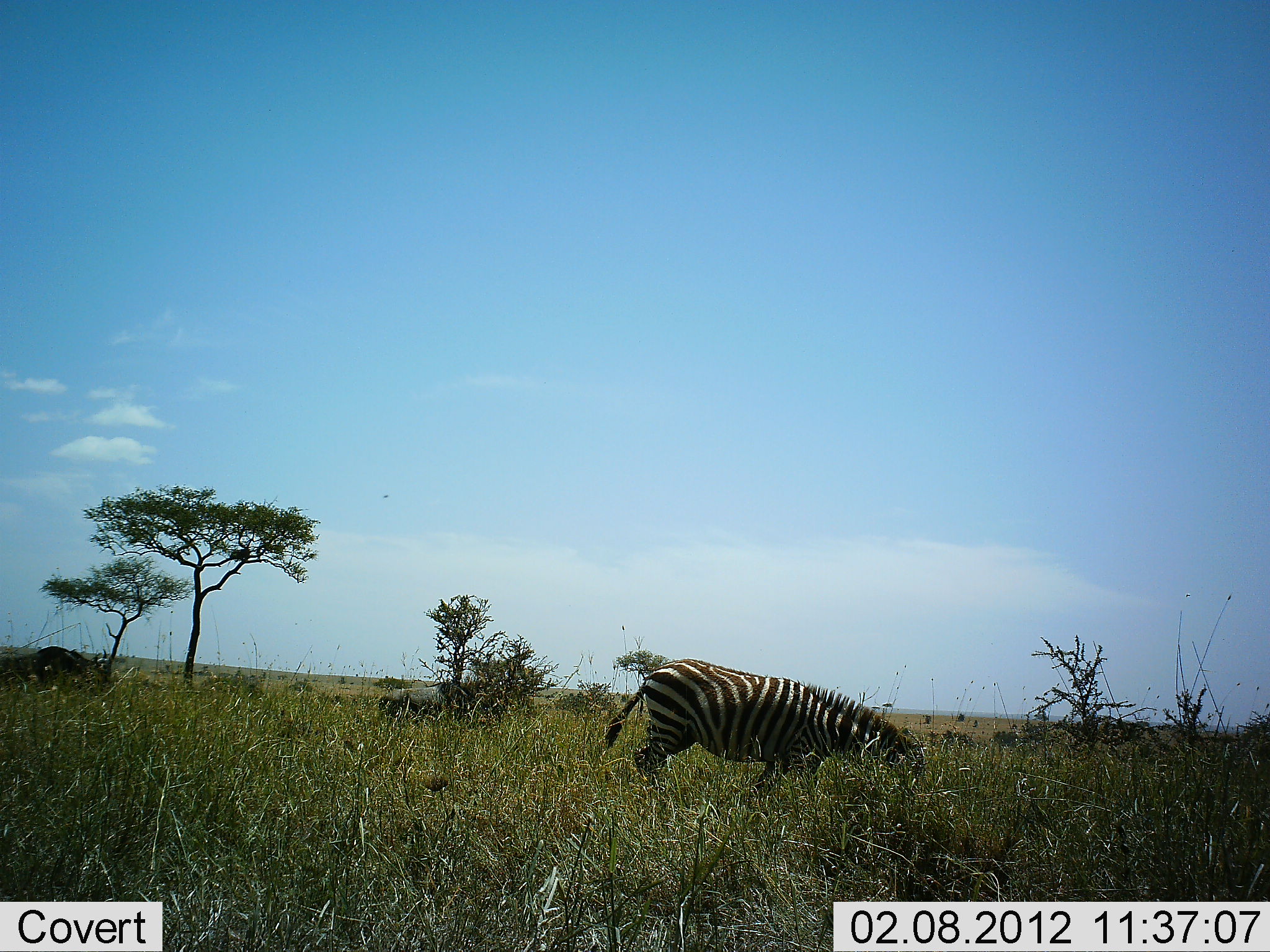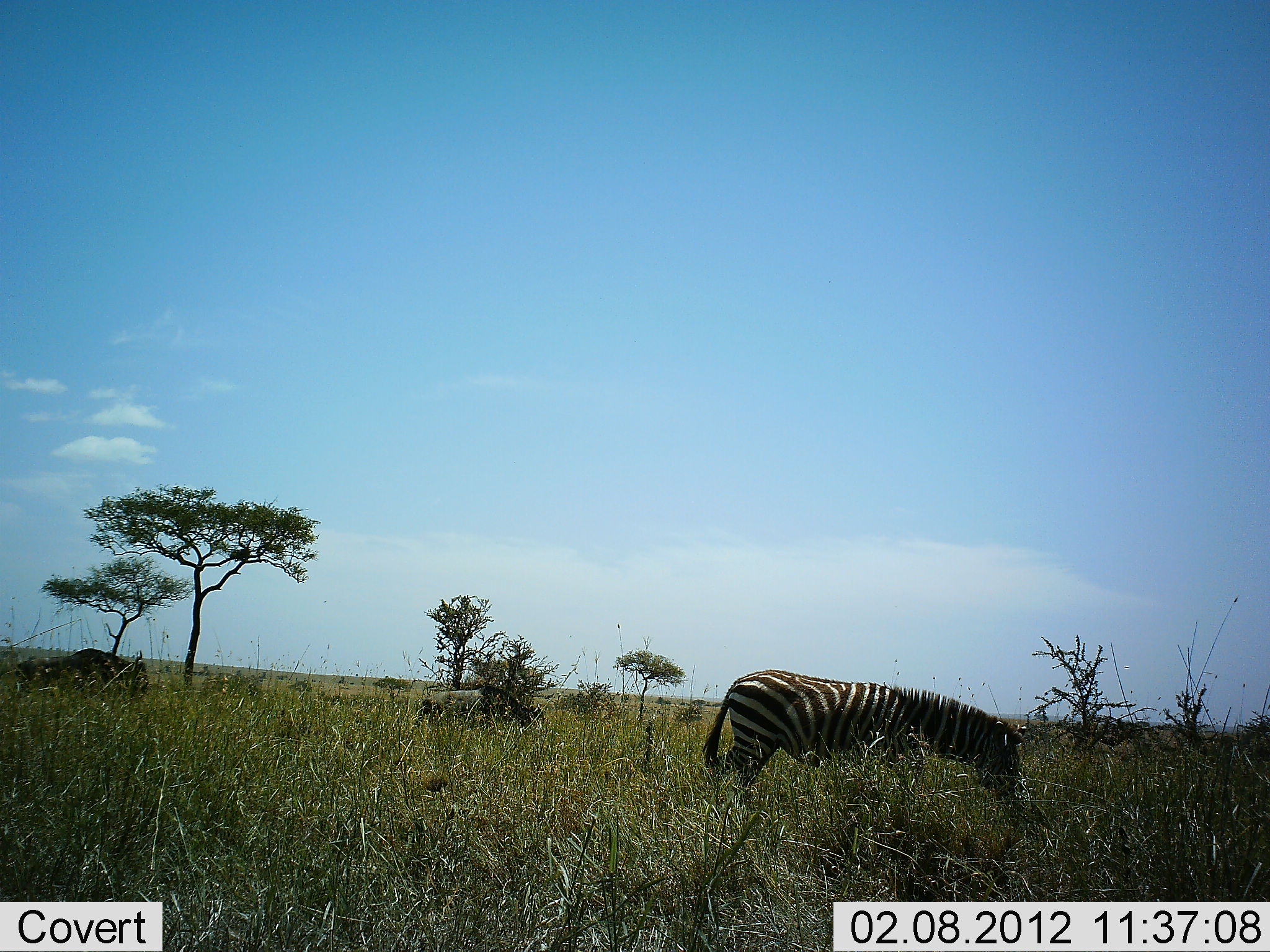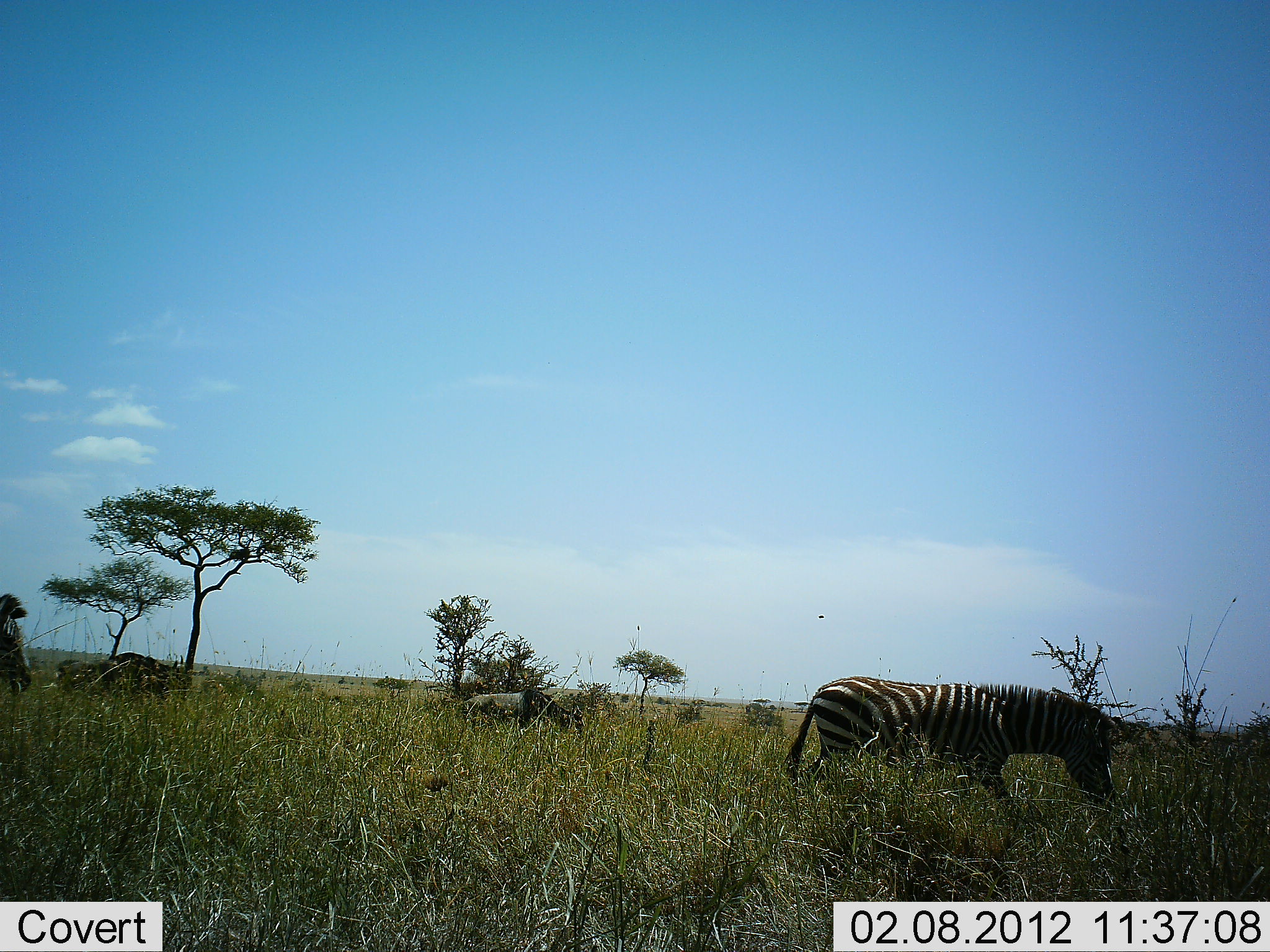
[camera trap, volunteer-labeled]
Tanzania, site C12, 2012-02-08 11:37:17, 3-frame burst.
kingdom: Animalia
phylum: Chordata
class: Mammalia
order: Artiodactyla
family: Bovidae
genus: Connochaetes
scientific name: Connochaetes taurinus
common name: blue wildebeest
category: wildebeest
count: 2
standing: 13%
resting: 0%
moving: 87%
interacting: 0%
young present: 0%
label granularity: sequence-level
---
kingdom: Animalia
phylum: Chordata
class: Mammalia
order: Perissodactyla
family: Equidae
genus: Equus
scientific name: Equus quagga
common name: plains zebra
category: zebra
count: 2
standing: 15%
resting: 0%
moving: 75%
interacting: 0%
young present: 0%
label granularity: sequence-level